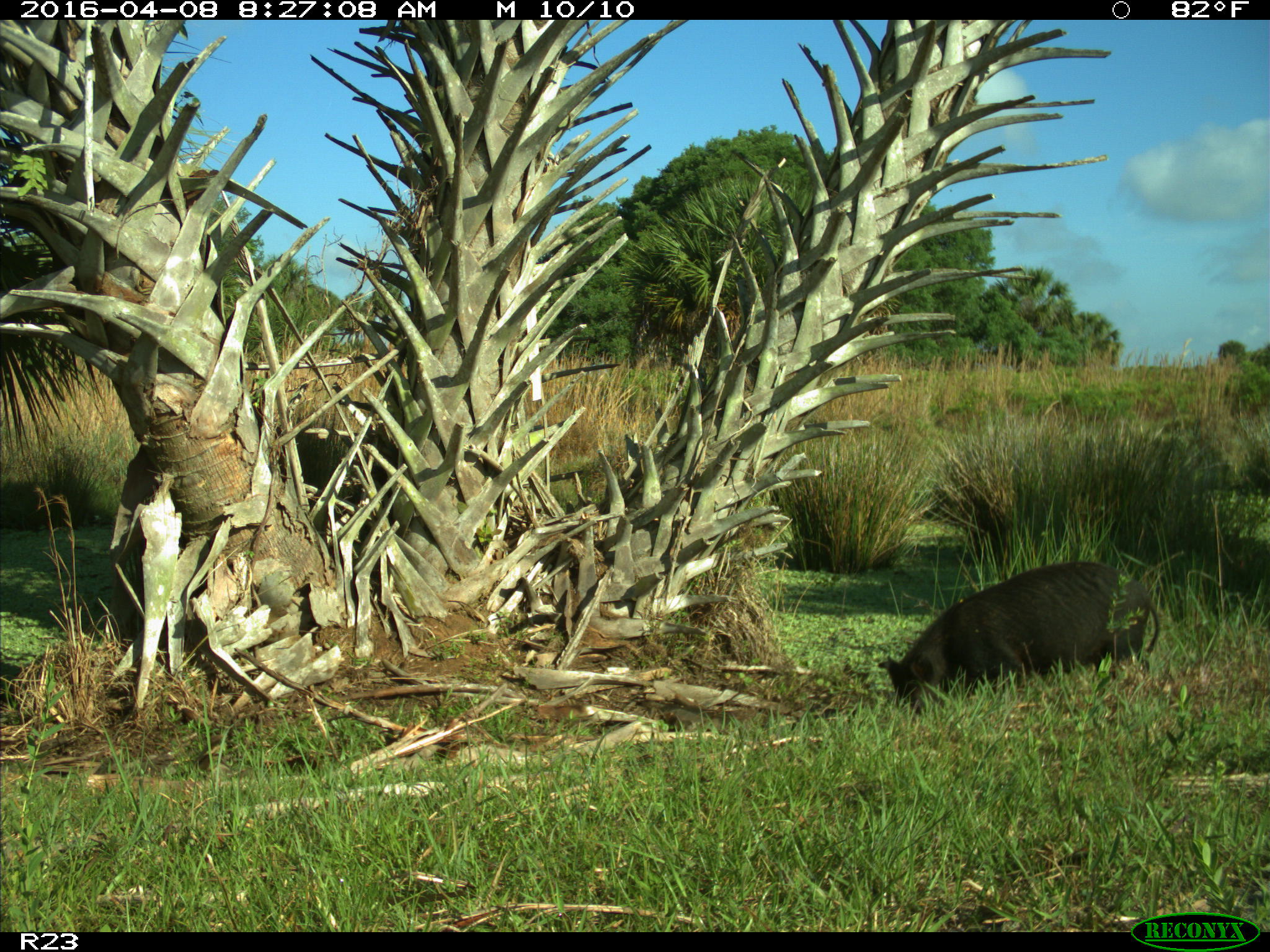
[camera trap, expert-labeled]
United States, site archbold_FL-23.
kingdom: Animalia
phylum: Chordata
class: Mammalia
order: Artiodactyla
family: Suidae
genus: Sus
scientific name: Sus scrofa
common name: wild boar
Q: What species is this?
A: Sus scrofa (wild boar).